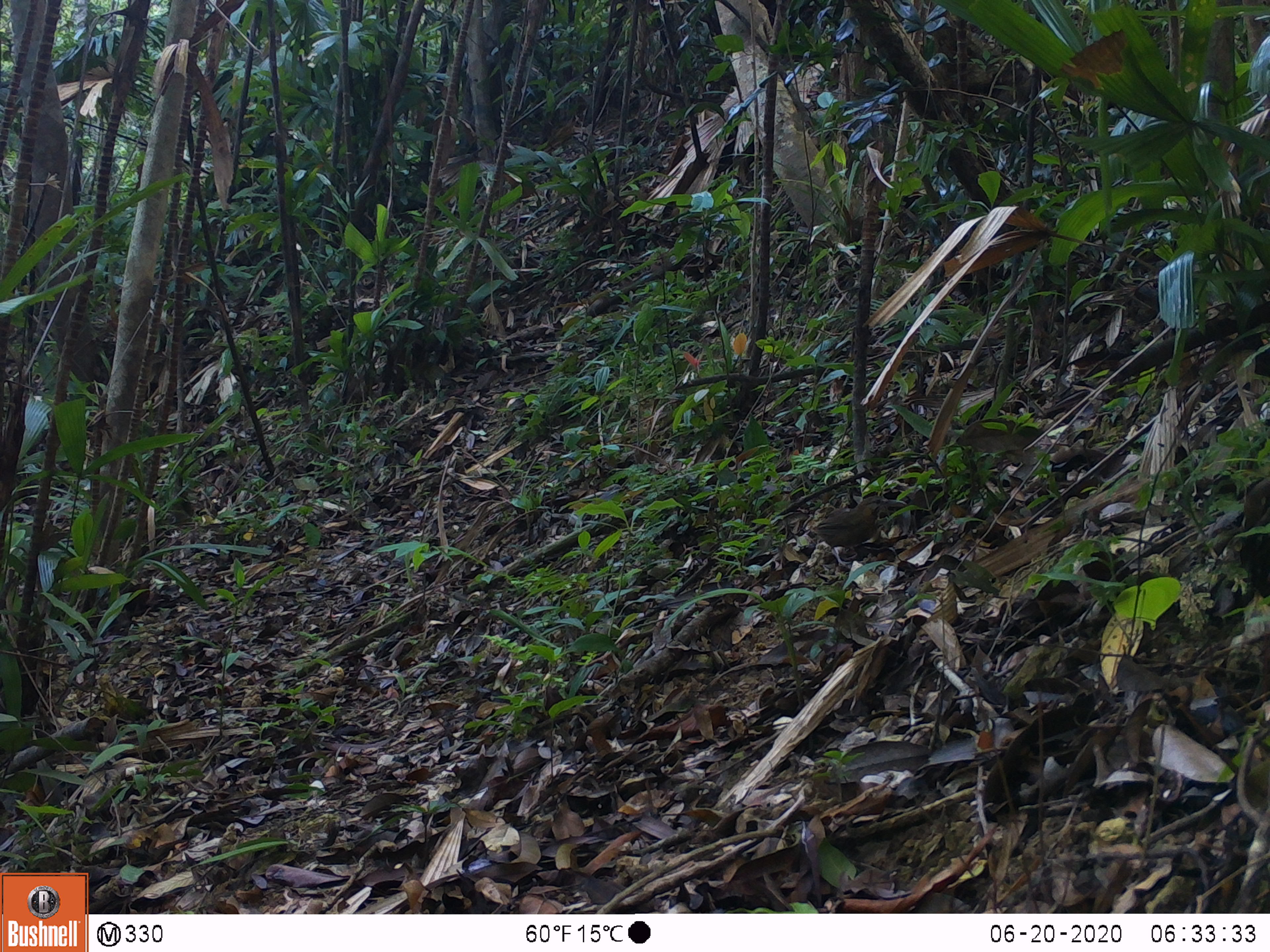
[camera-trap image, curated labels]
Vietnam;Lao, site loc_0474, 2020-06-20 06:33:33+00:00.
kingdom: Animalia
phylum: Chordata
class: Aves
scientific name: Aves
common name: bird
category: unidentified bird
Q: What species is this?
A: Unidentified bird (bird) (Aves).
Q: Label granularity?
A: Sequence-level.